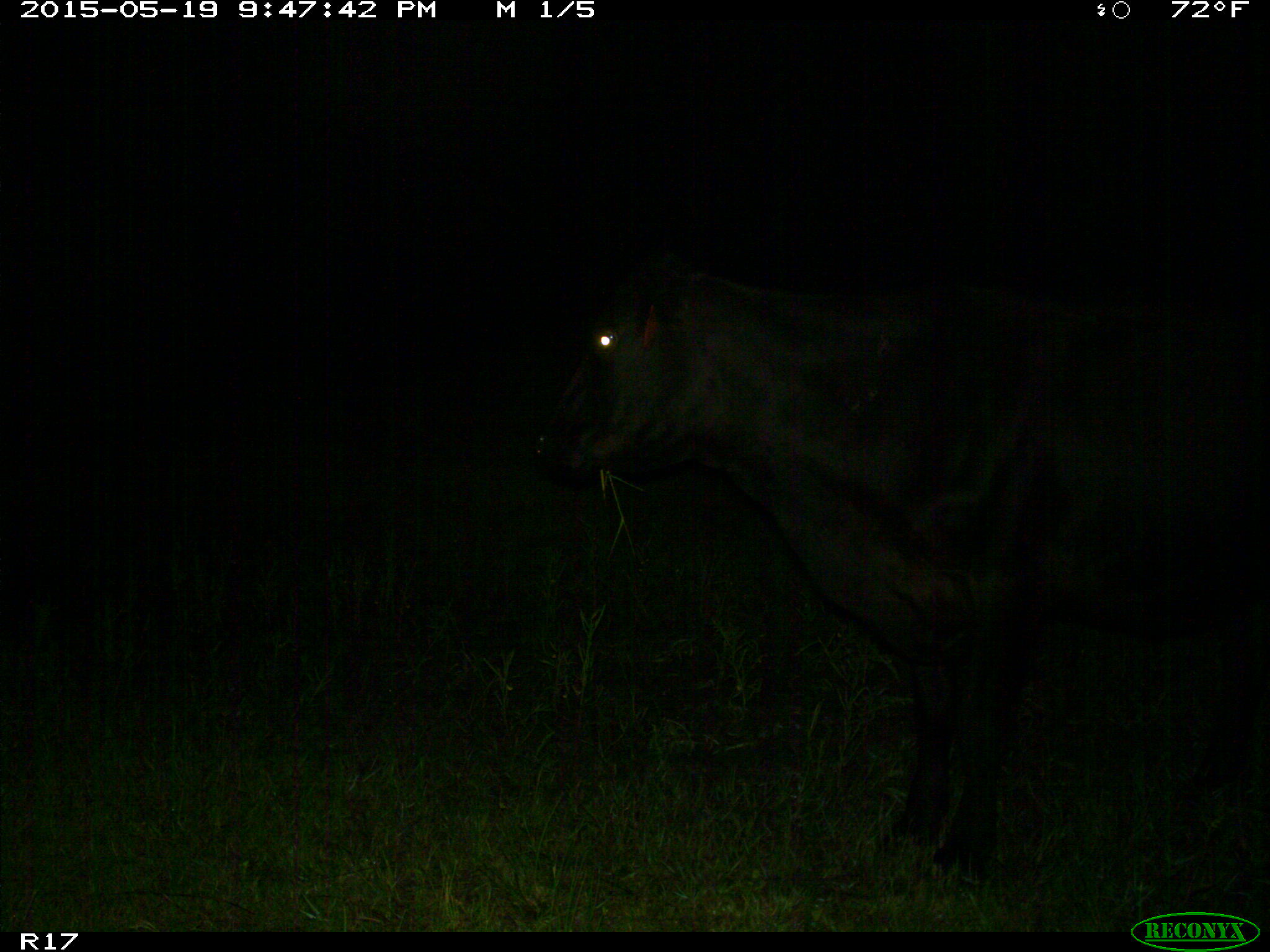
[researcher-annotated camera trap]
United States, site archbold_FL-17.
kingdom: Animalia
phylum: Chordata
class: Mammalia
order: Artiodactyla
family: Bovidae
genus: Bos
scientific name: Bos taurus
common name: domestic cow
Bos taurus (domestic cow).